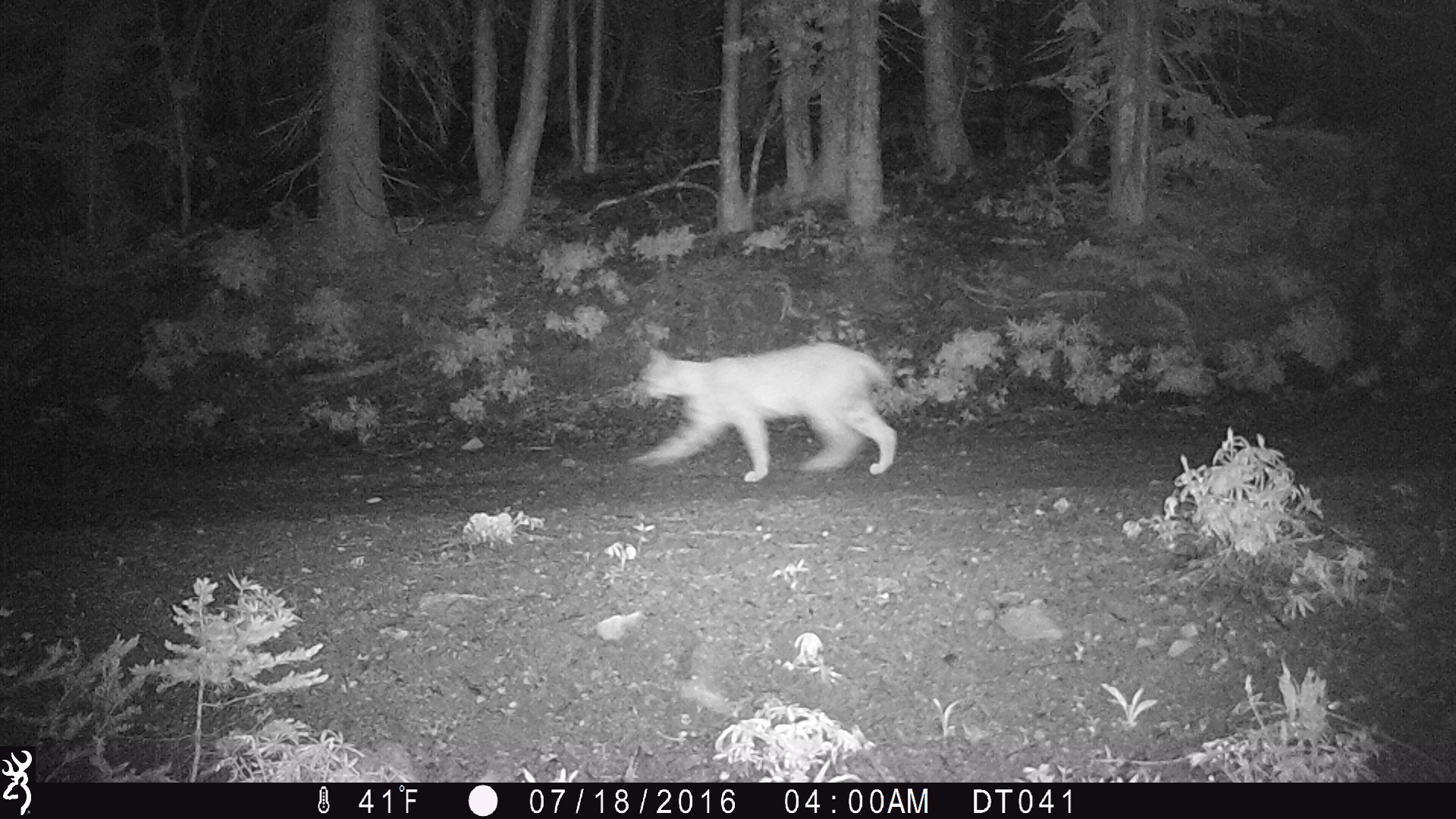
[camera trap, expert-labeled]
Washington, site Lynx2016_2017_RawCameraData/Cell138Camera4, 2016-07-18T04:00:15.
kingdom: Animalia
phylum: Chordata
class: Mammalia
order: Carnivora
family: Felidae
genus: Lynx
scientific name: Lynx rufus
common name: bobcat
Lynx rufus (bobcat). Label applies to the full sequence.